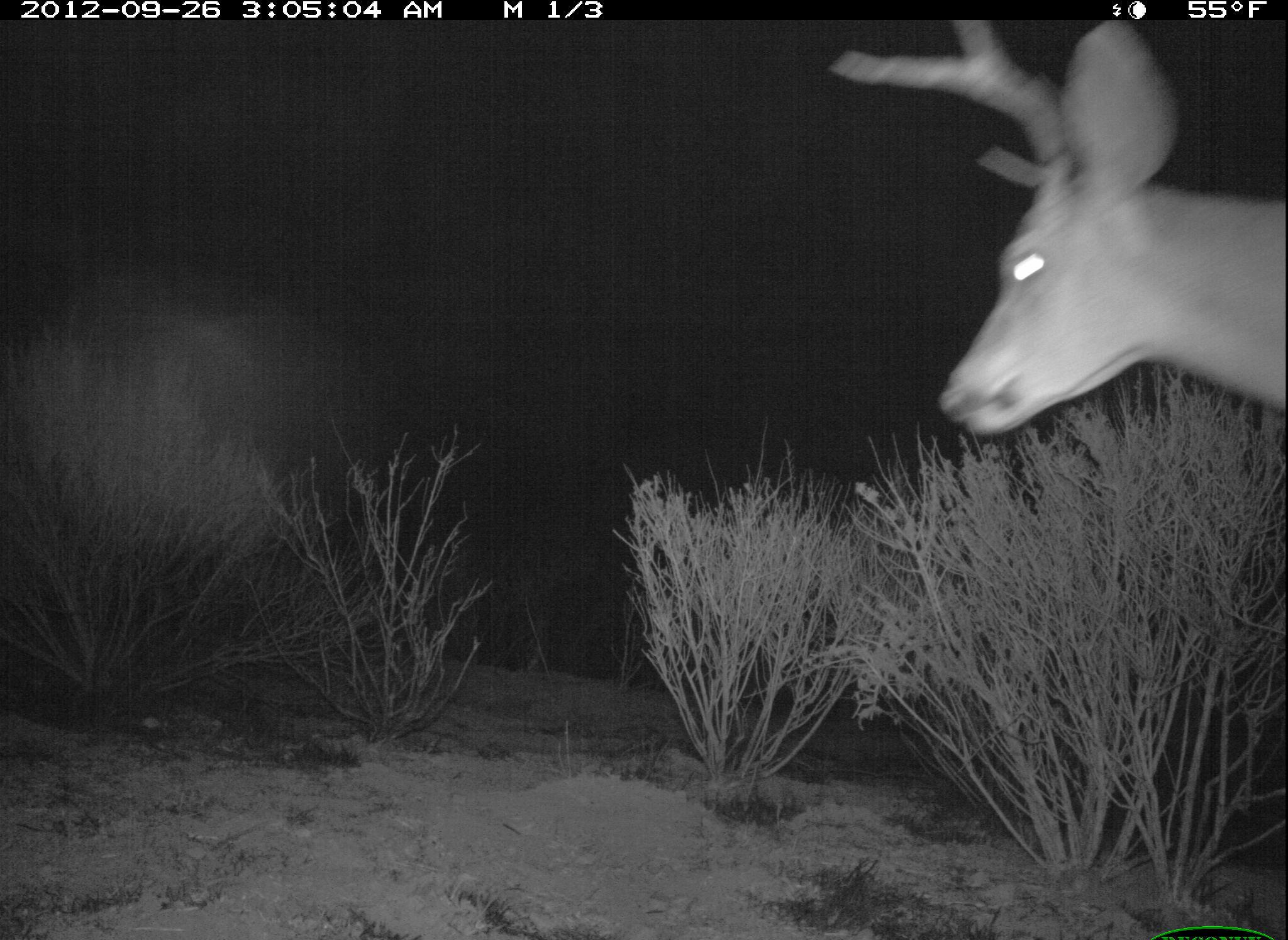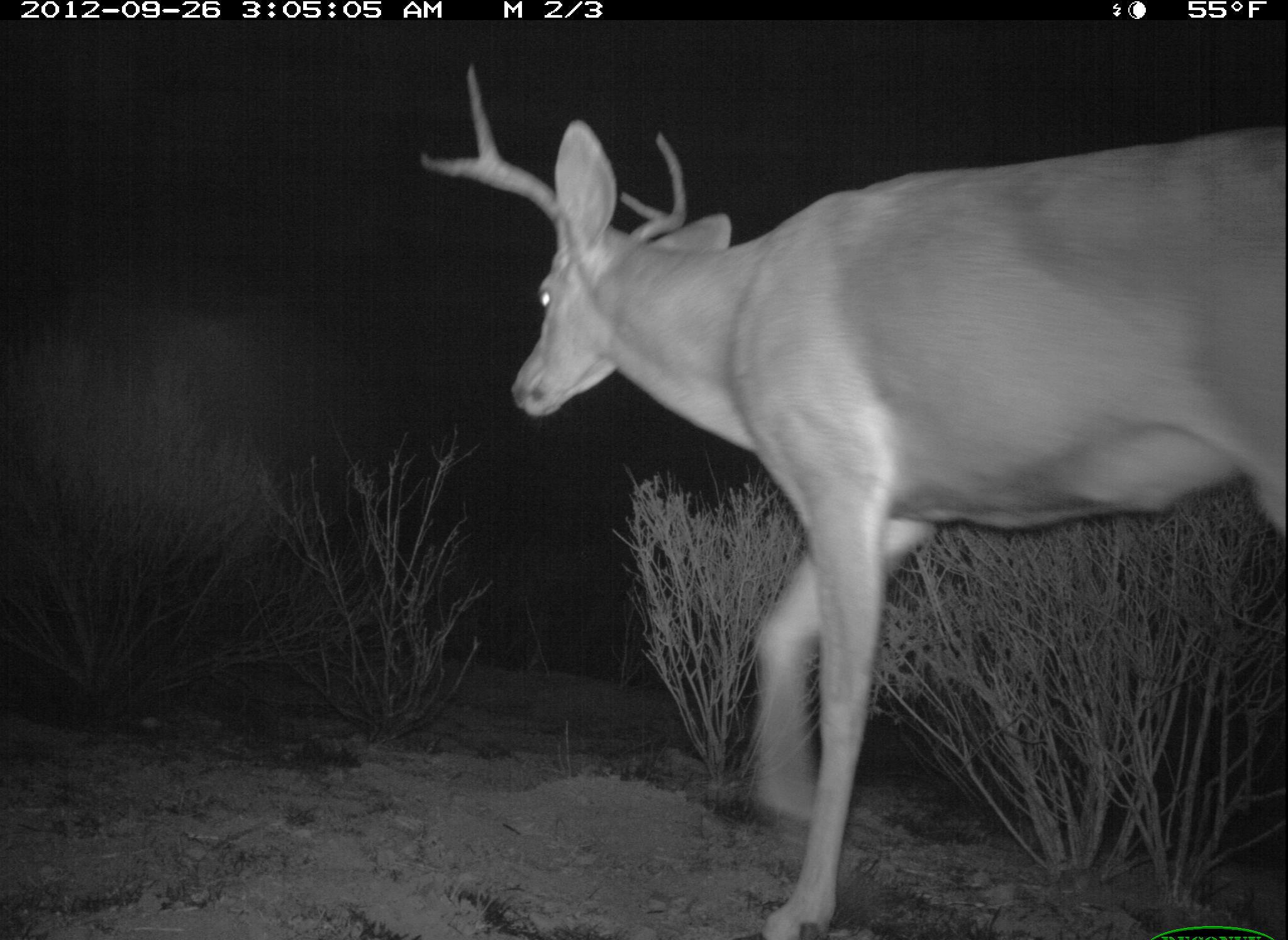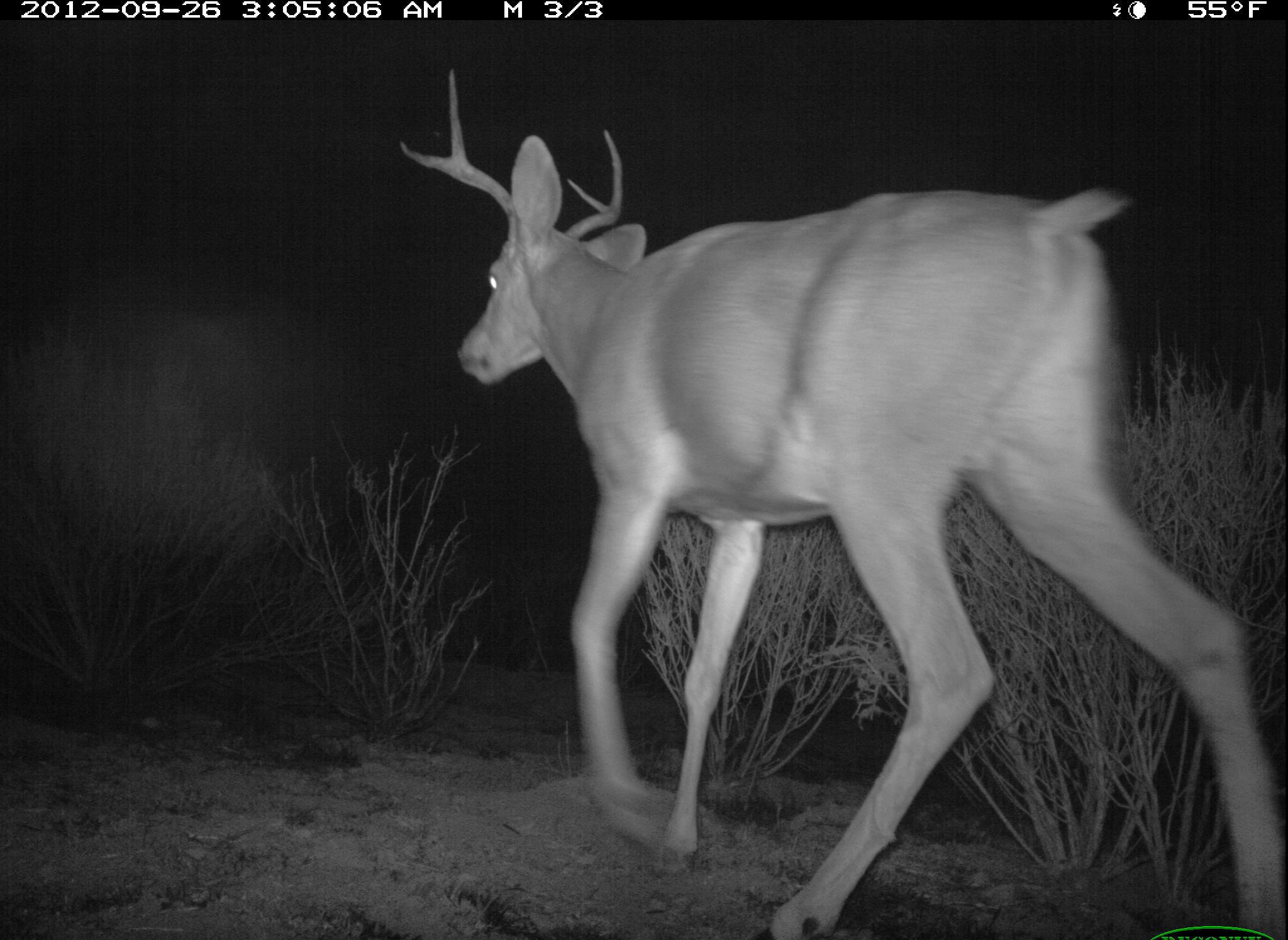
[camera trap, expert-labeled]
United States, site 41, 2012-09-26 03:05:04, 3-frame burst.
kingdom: Animalia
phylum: Chordata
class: Mammalia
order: Artiodactyla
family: Cervidae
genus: Odocoileus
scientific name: Odocoileus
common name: deer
Deer (Odocoileus).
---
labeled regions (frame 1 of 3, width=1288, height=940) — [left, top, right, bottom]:
deer: [825, 17, 1288, 437]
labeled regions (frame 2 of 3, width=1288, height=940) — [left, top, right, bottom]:
deer: [415, 59, 1288, 940]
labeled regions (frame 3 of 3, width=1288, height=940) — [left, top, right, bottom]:
deer: [396, 67, 1288, 940]